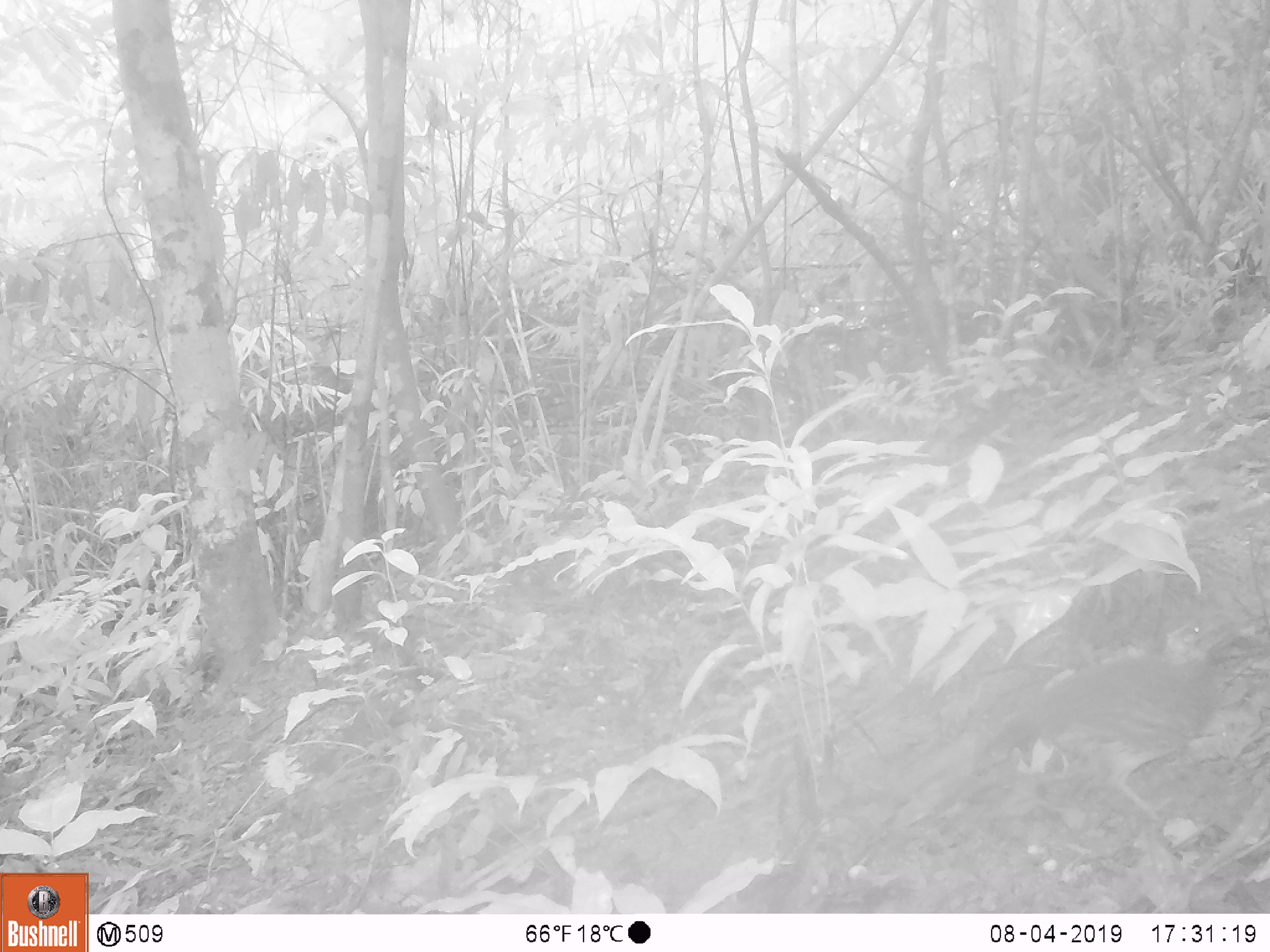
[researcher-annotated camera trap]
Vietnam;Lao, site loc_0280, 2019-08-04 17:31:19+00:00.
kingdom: Animalia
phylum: Chordata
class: Aves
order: Galliformes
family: Phasianidae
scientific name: Phasianidae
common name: partridge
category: unidentified partridge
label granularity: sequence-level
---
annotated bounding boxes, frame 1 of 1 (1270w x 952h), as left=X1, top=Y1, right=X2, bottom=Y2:
unidentified partridge: left=972, top=657, right=1233, bottom=822